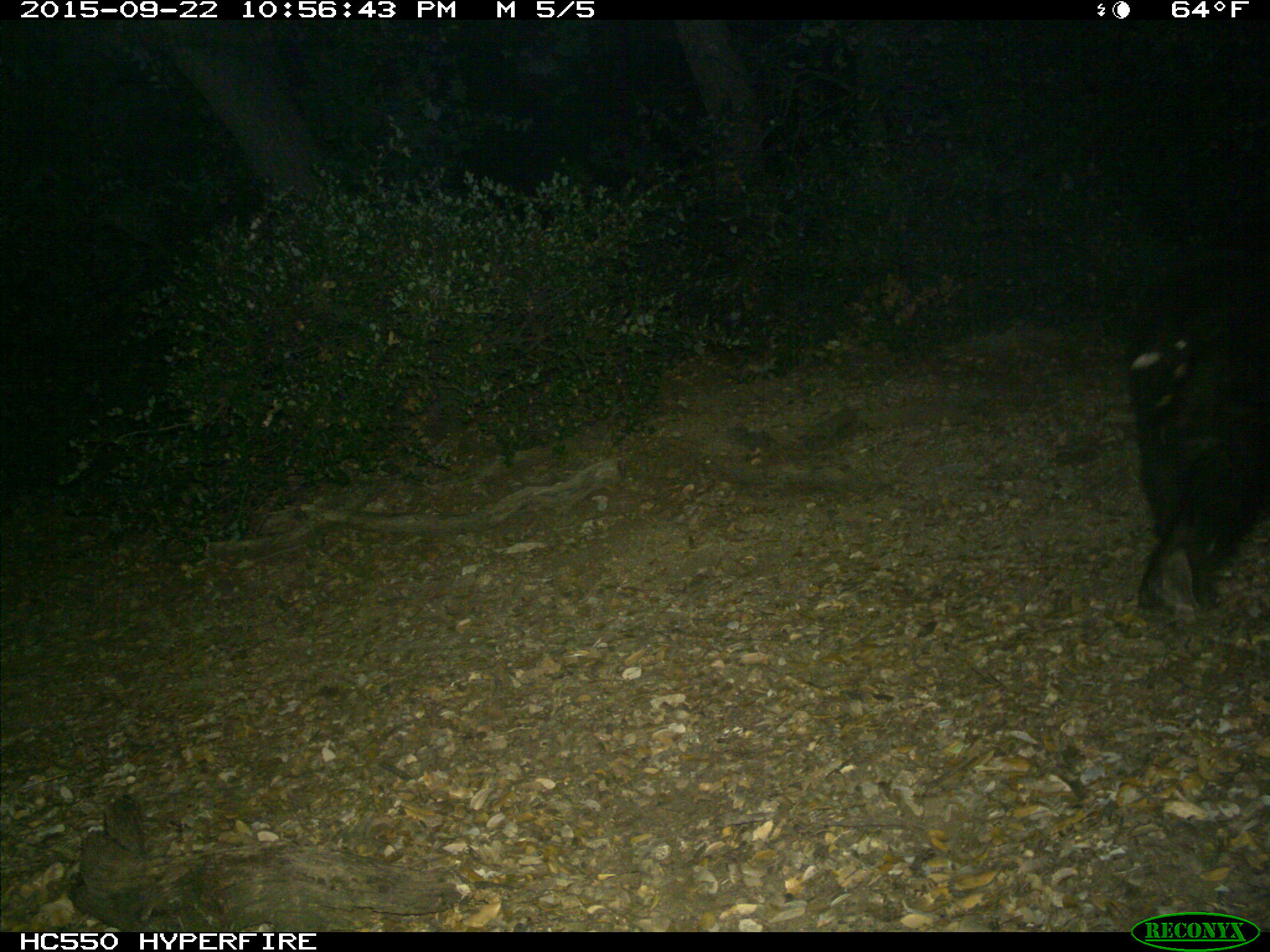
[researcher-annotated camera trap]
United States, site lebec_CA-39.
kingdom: Animalia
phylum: Chordata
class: Mammalia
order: Carnivora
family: Ursidae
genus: Ursus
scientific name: Ursus americanus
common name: american black bear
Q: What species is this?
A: Ursus americanus (american black bear).